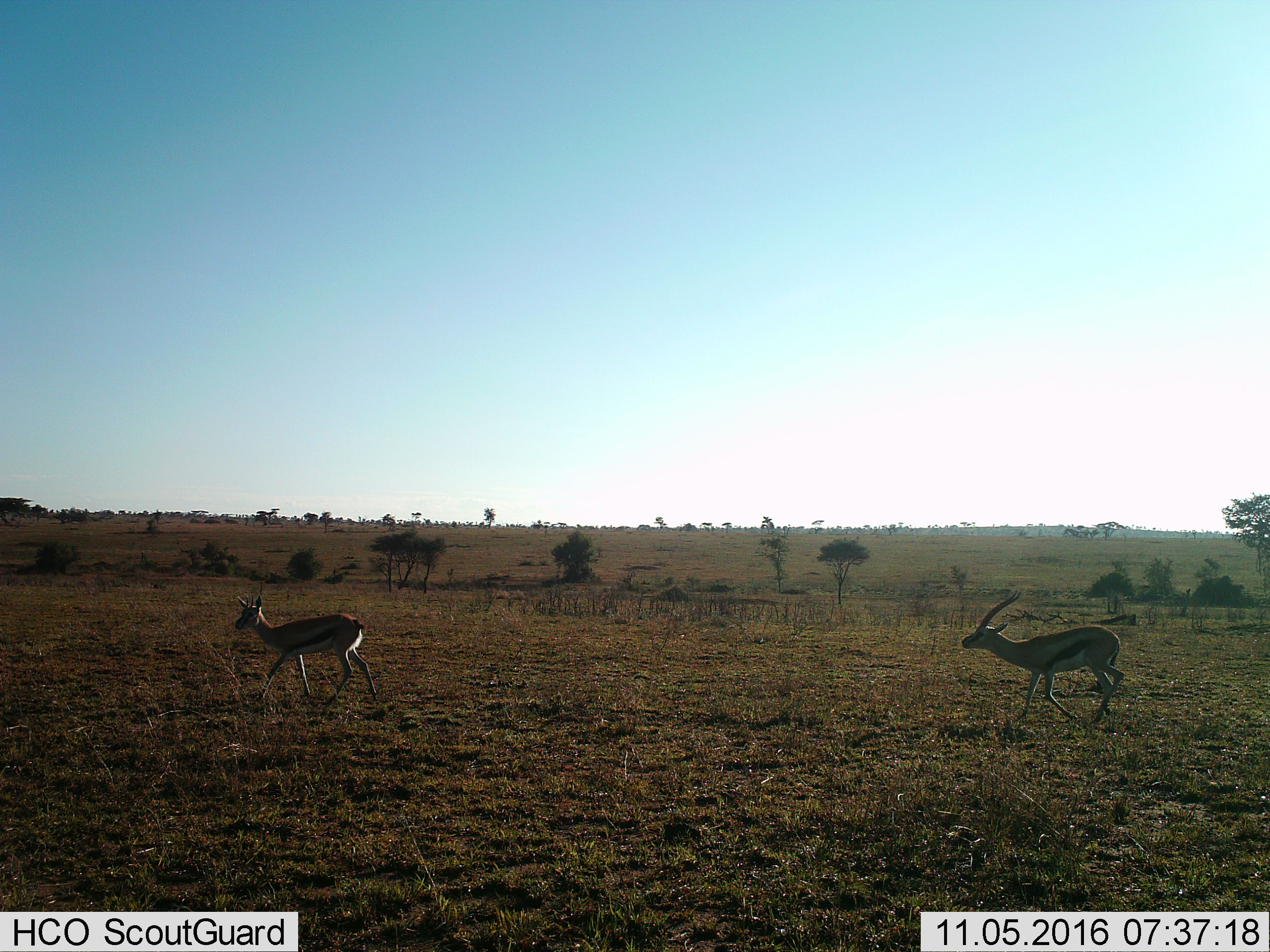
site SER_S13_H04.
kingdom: Animalia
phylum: Chordata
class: Mammalia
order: Artiodactyla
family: Bovidae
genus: Eudorcas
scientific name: Eudorcas thomsonii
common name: thomson's gazelle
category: gazellethomsons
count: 2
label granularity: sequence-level